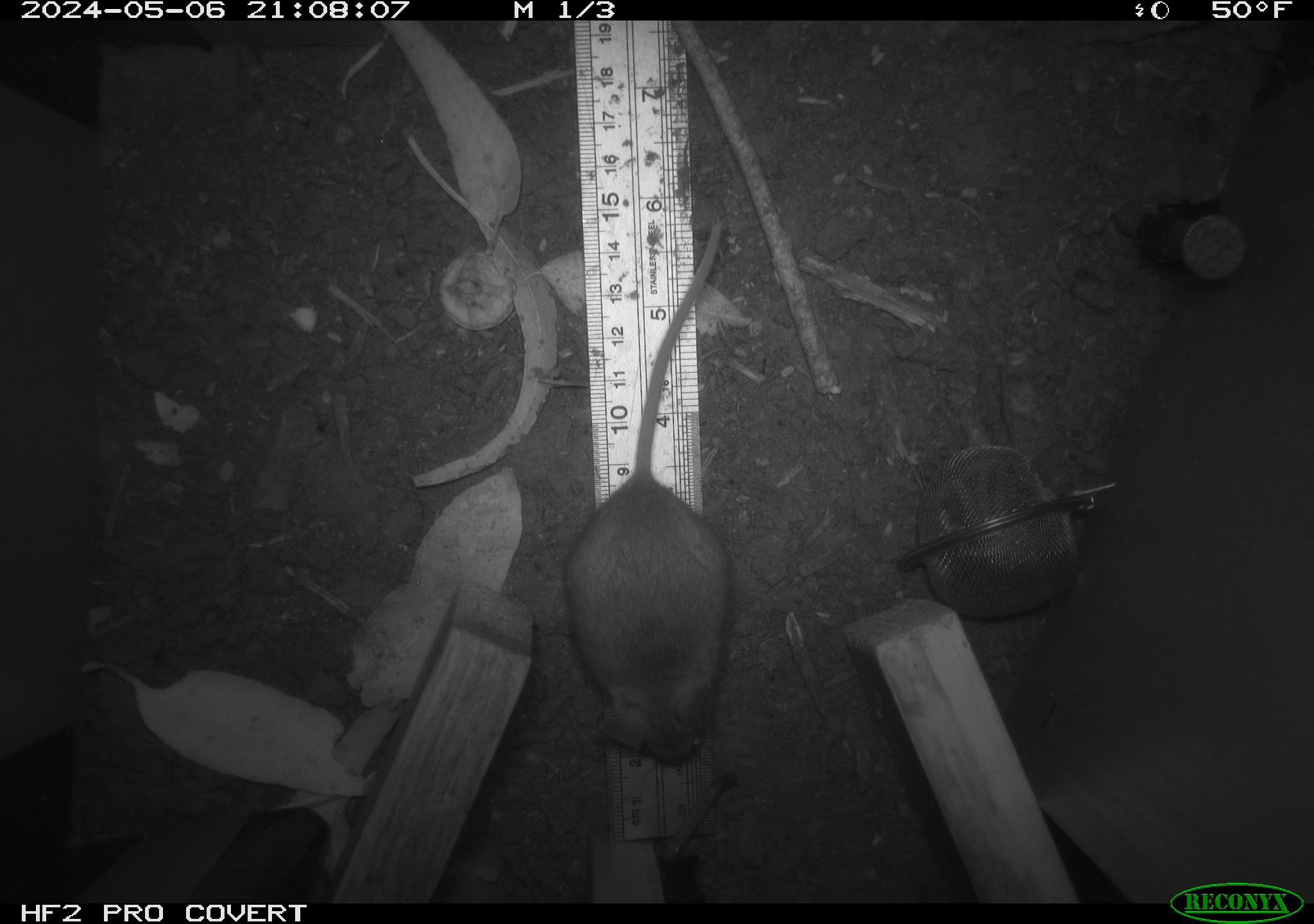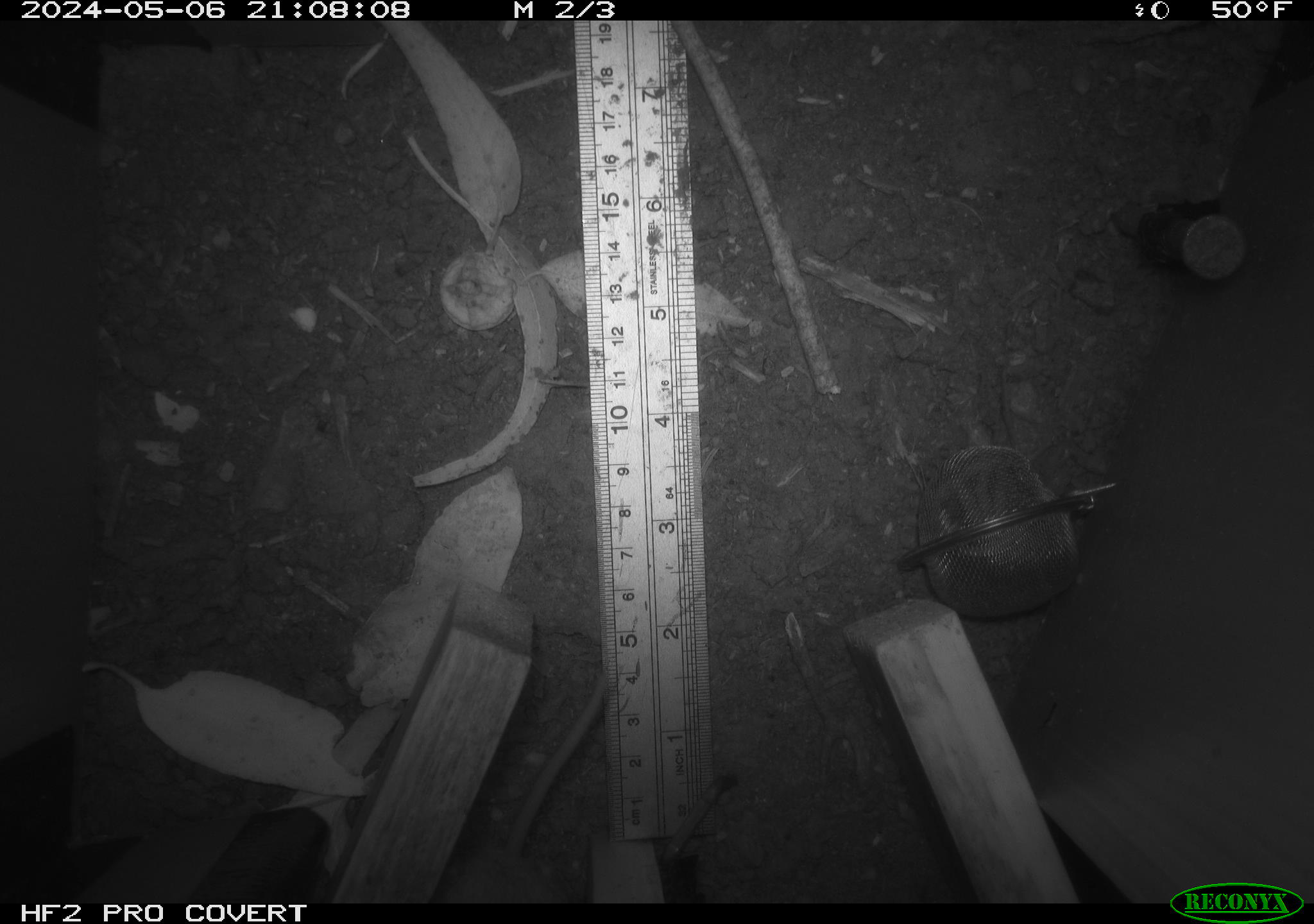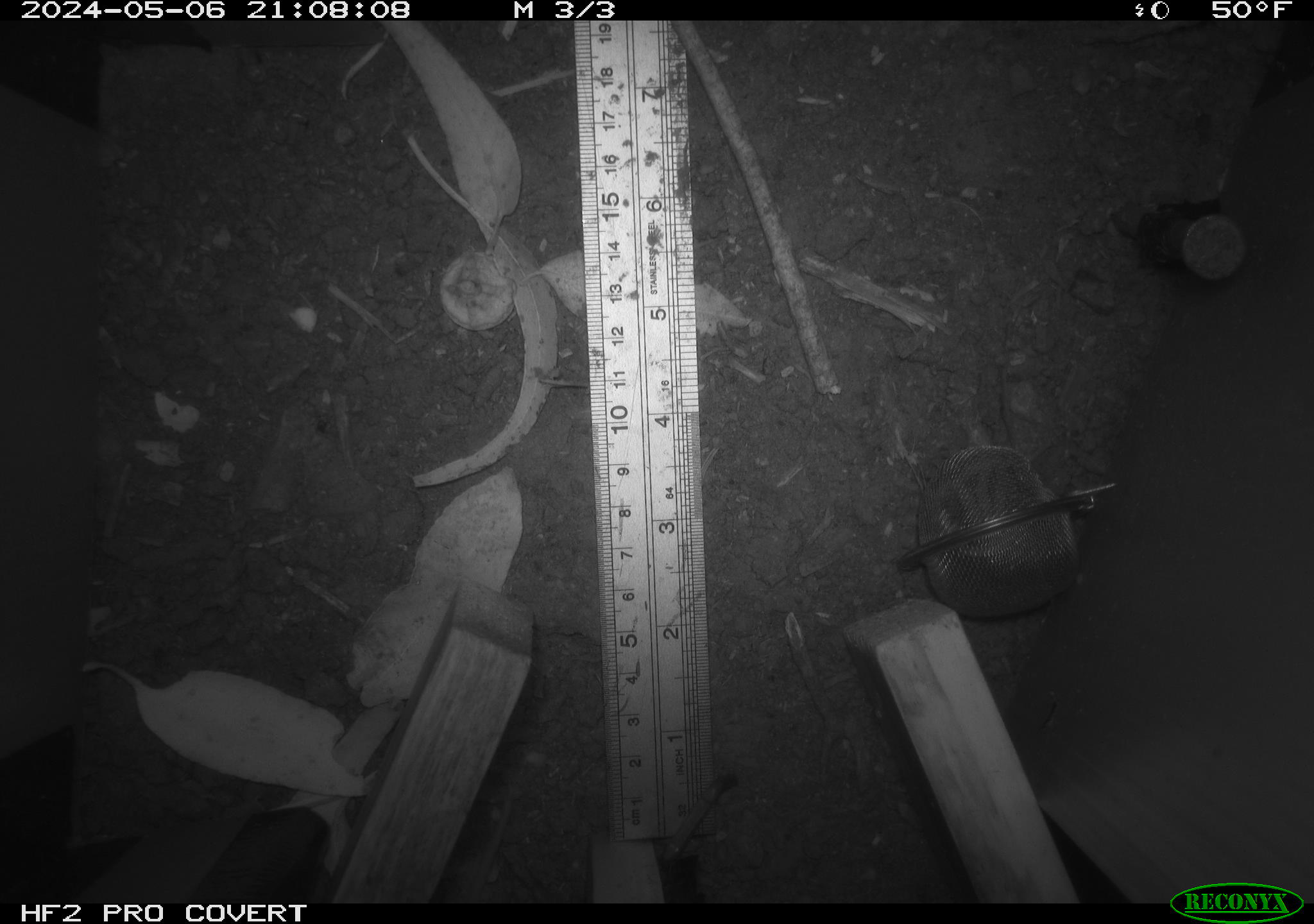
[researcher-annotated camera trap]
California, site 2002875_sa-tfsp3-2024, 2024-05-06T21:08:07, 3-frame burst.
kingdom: Animalia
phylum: Chordata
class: Mammalia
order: Rodentia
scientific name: Rodentia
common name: mouse species